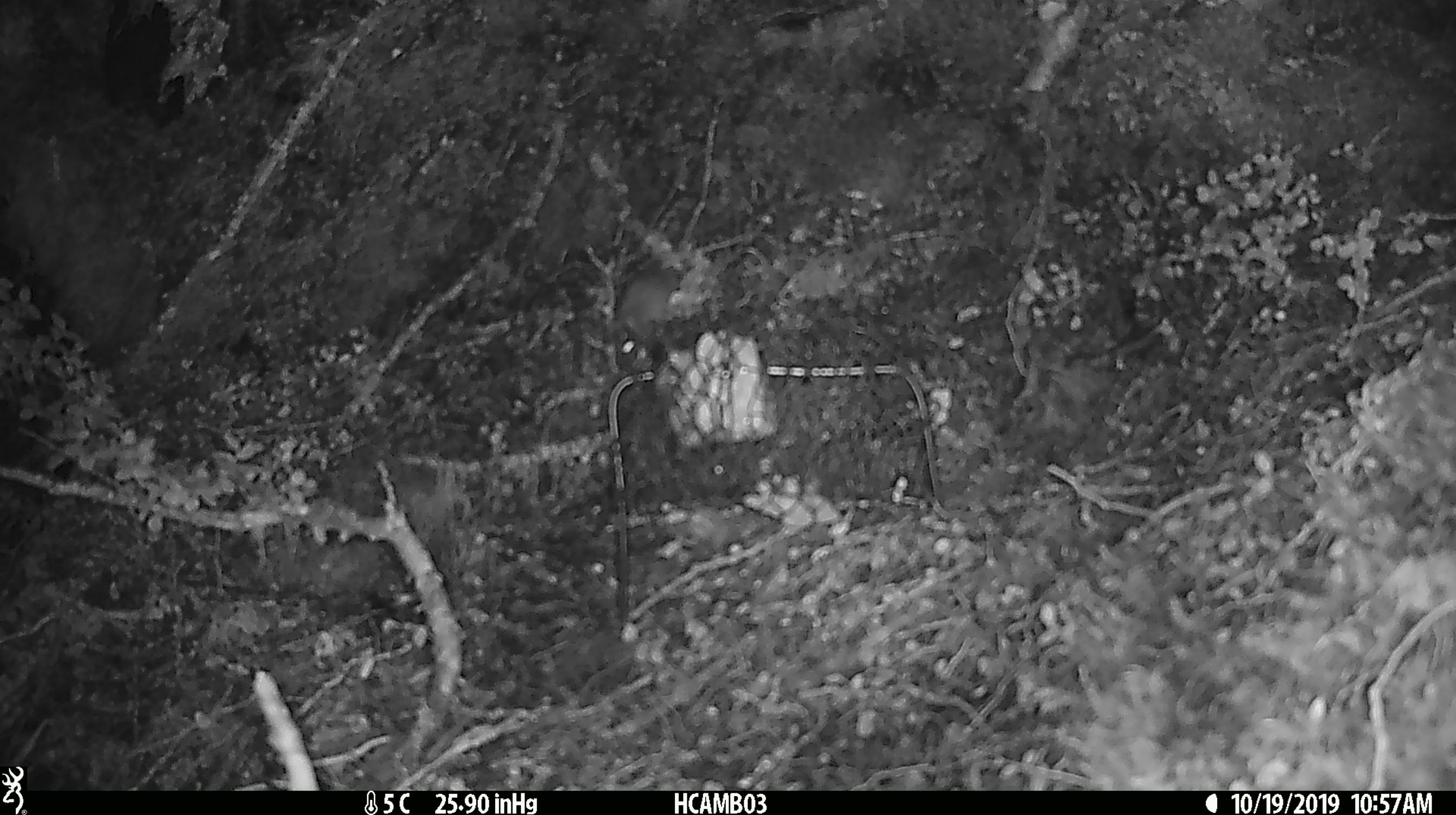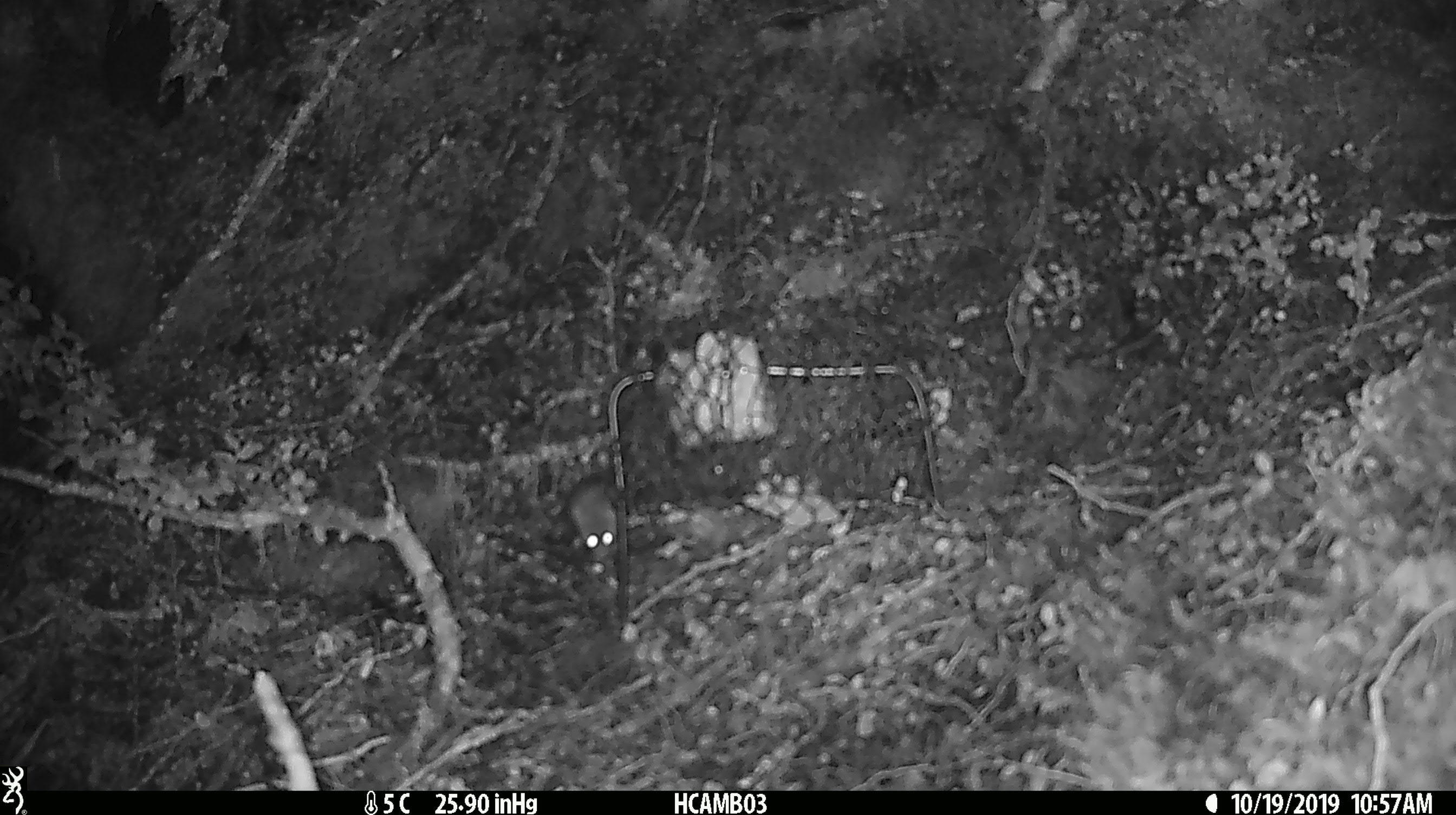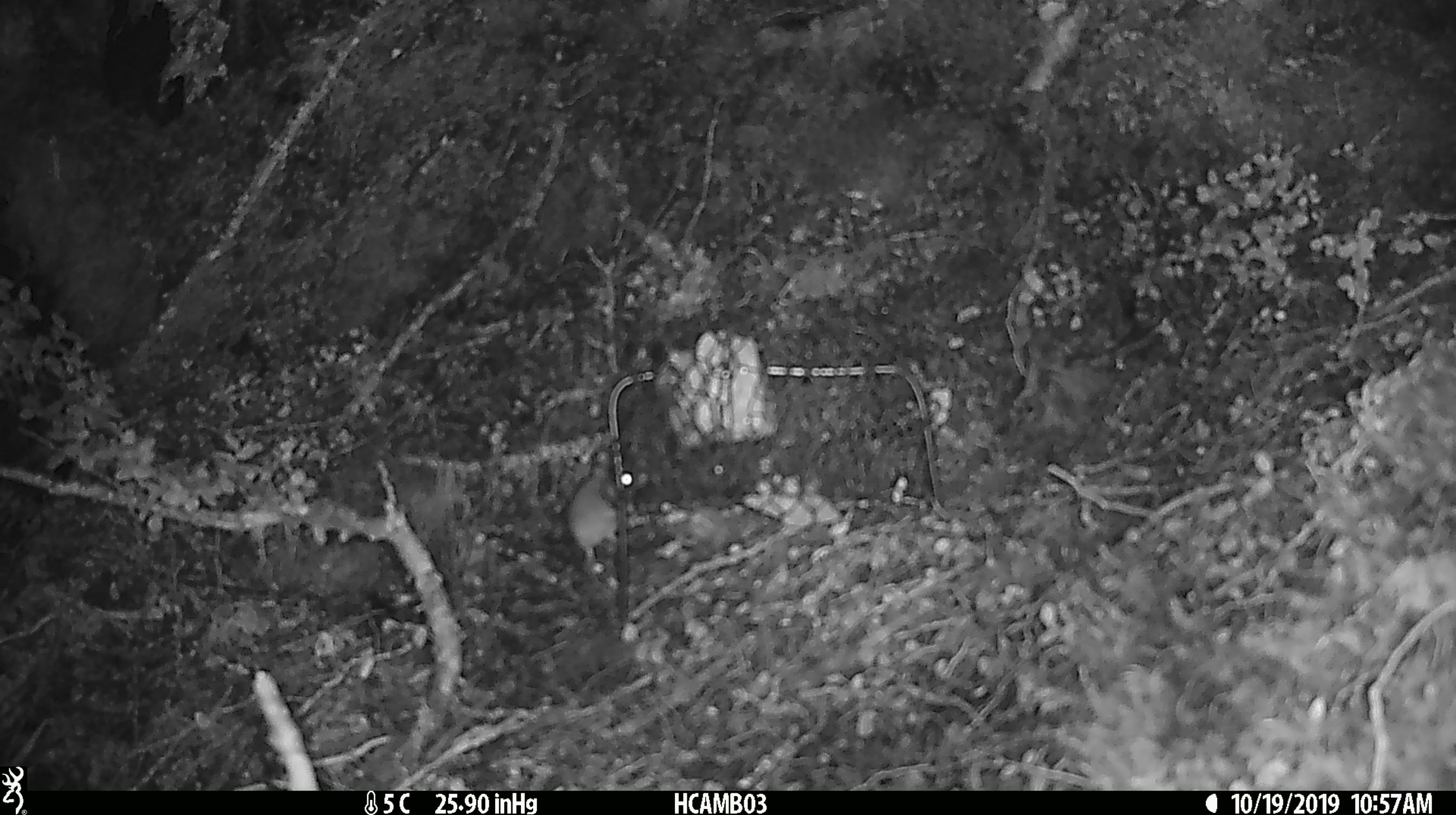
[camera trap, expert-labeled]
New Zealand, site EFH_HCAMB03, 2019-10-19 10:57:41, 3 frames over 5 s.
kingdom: Animalia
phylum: Chordata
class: Mammalia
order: Rodentia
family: Muridae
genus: Mus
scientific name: Mus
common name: mouse